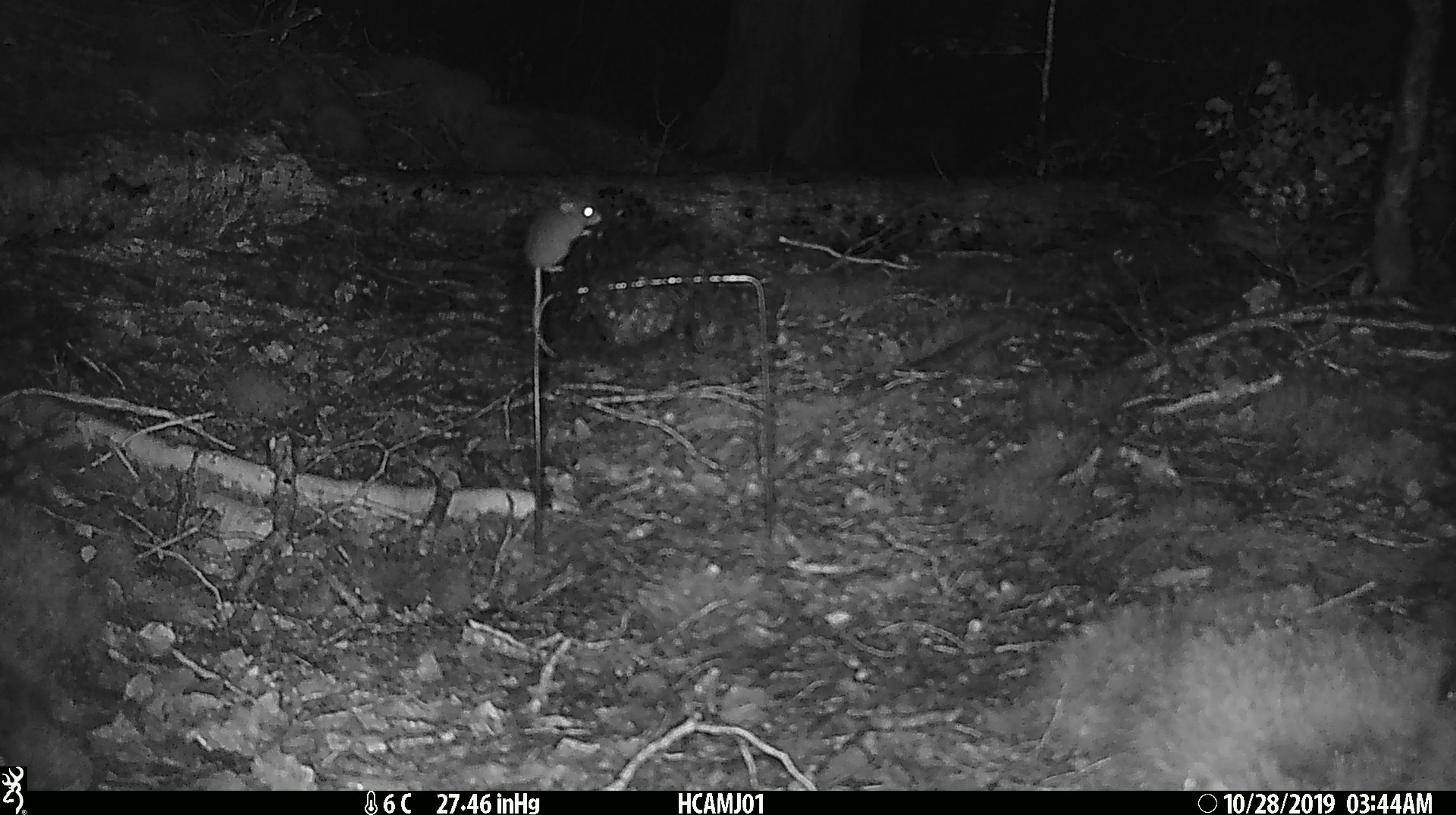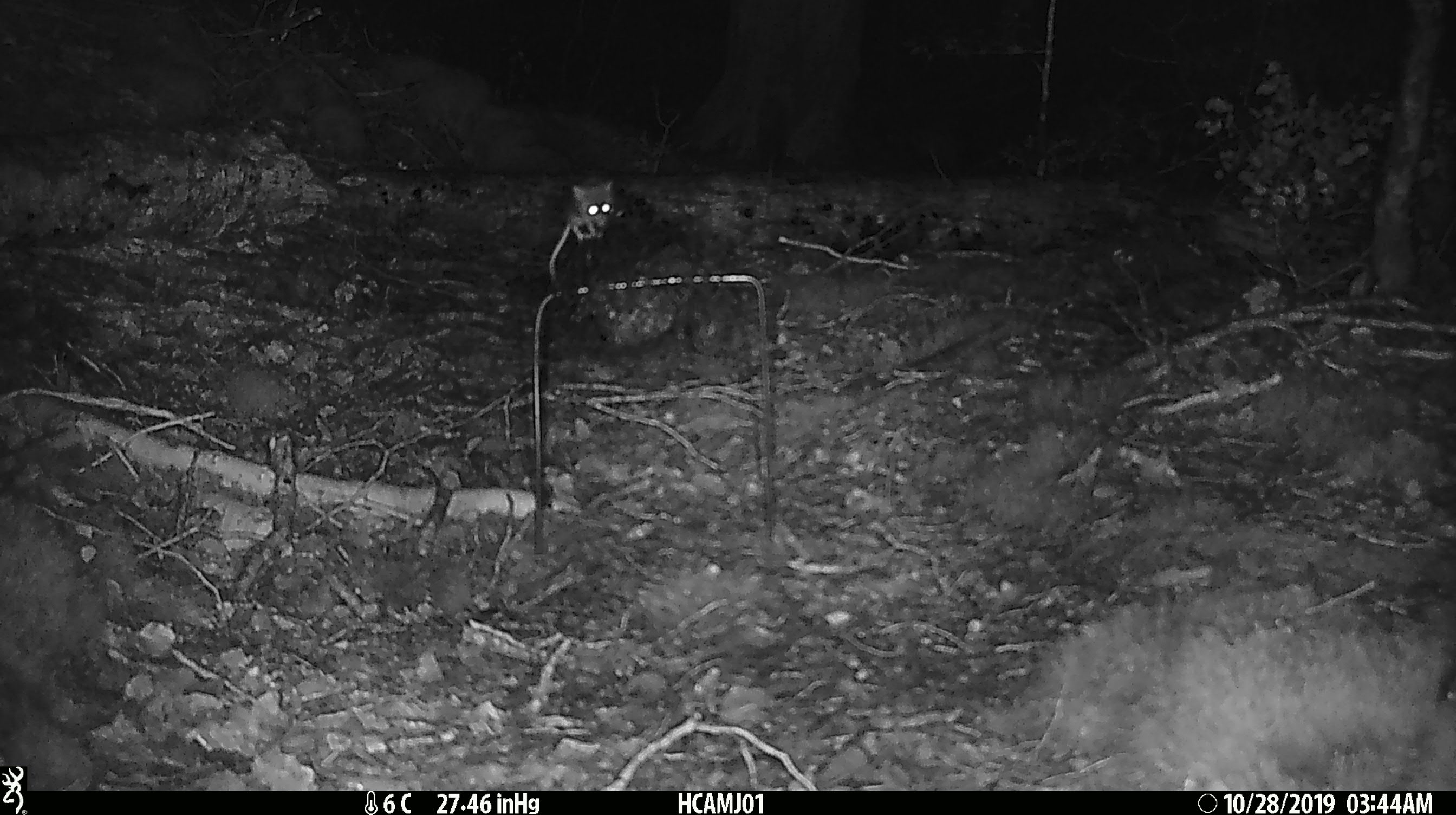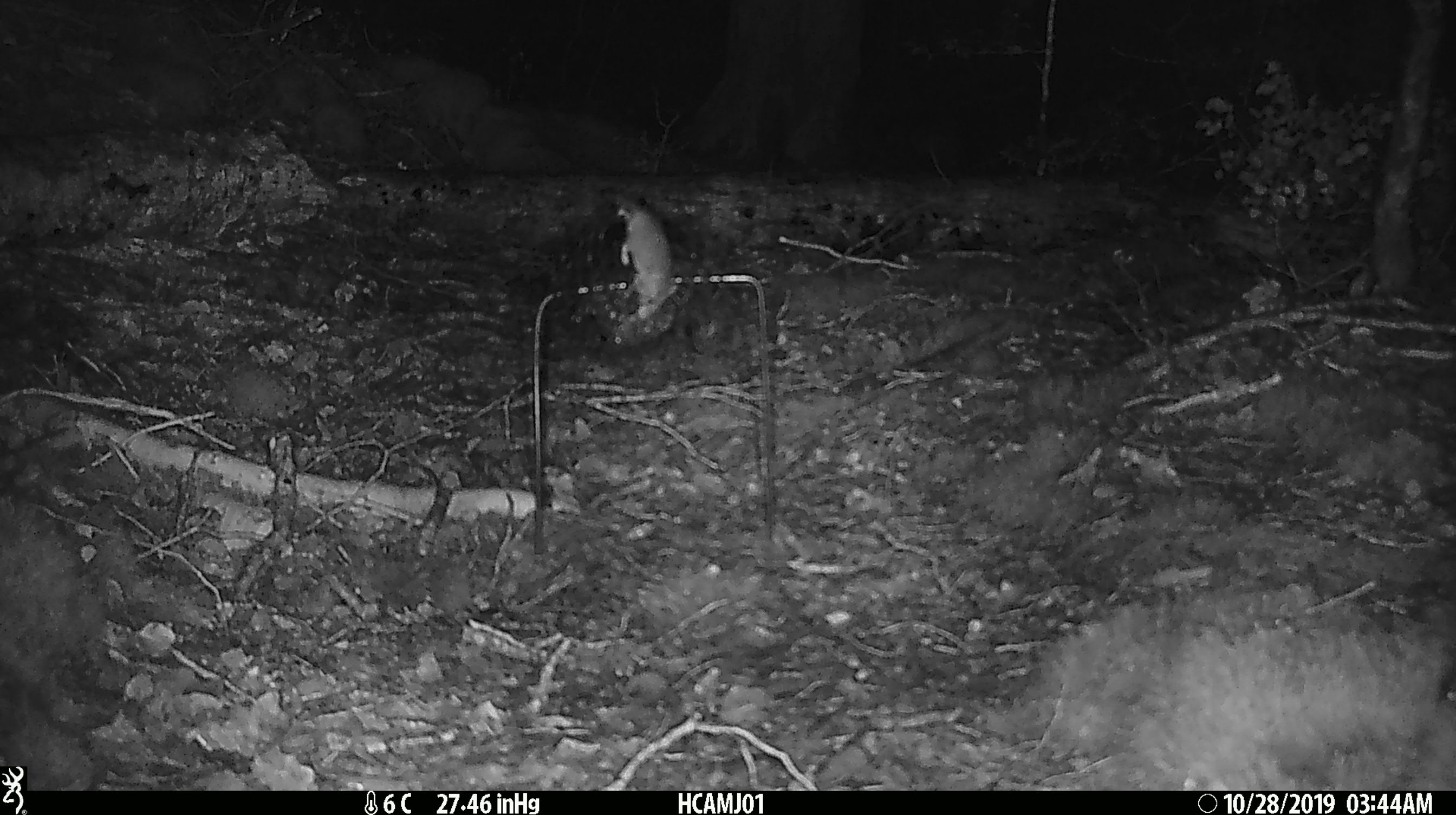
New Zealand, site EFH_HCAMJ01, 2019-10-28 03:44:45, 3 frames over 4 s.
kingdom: Animalia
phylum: Chordata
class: Mammalia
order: Rodentia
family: Muridae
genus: Mus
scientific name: Mus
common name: mouse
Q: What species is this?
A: Mouse (Mus).